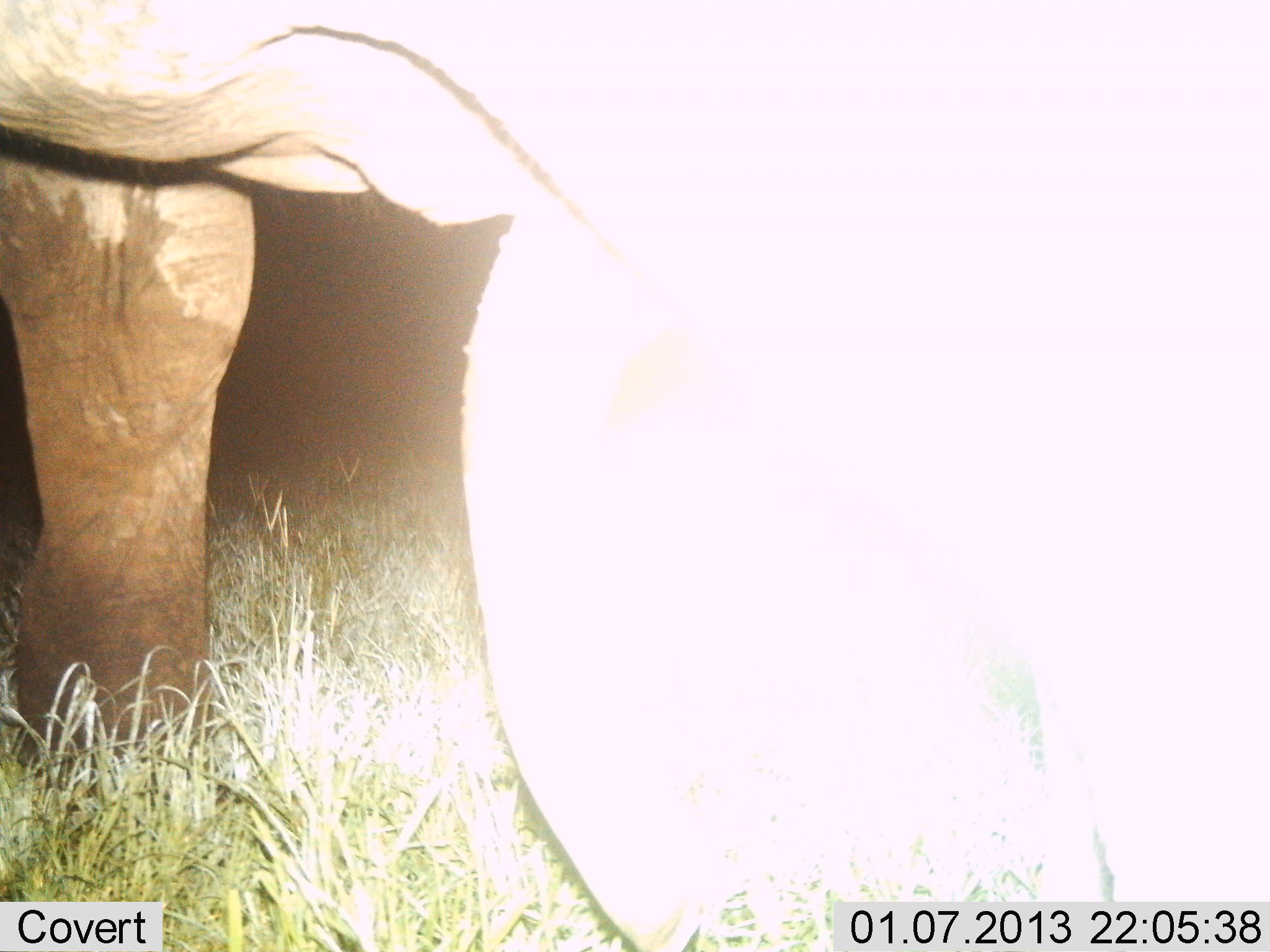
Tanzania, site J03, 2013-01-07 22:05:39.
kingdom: Animalia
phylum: Chordata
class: Mammalia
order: Proboscidea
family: Elephantidae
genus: Loxodonta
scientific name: Loxodonta africana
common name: african bush elephant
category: elephant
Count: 1.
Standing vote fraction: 95%.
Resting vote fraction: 0%.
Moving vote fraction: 11%.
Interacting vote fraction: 0%.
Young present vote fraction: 5%.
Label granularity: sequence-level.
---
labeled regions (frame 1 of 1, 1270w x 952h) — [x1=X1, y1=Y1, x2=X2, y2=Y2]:
animal: [x1=2, y1=1, x2=1269, y2=952]